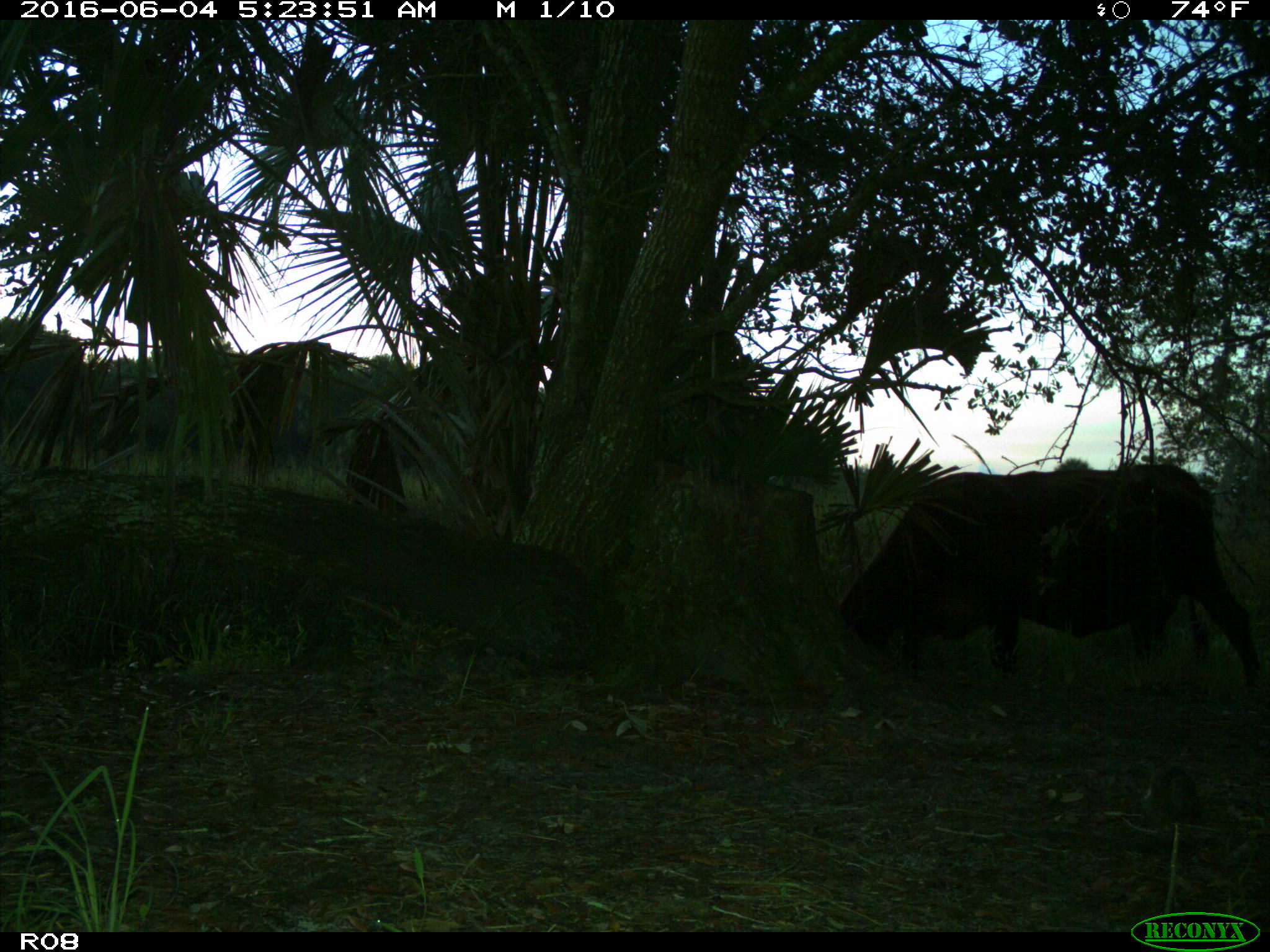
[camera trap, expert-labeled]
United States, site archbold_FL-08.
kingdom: Animalia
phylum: Chordata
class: Mammalia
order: Artiodactyla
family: Bovidae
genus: Bos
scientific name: Bos taurus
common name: domestic cow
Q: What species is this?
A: Bos taurus (domestic cow).